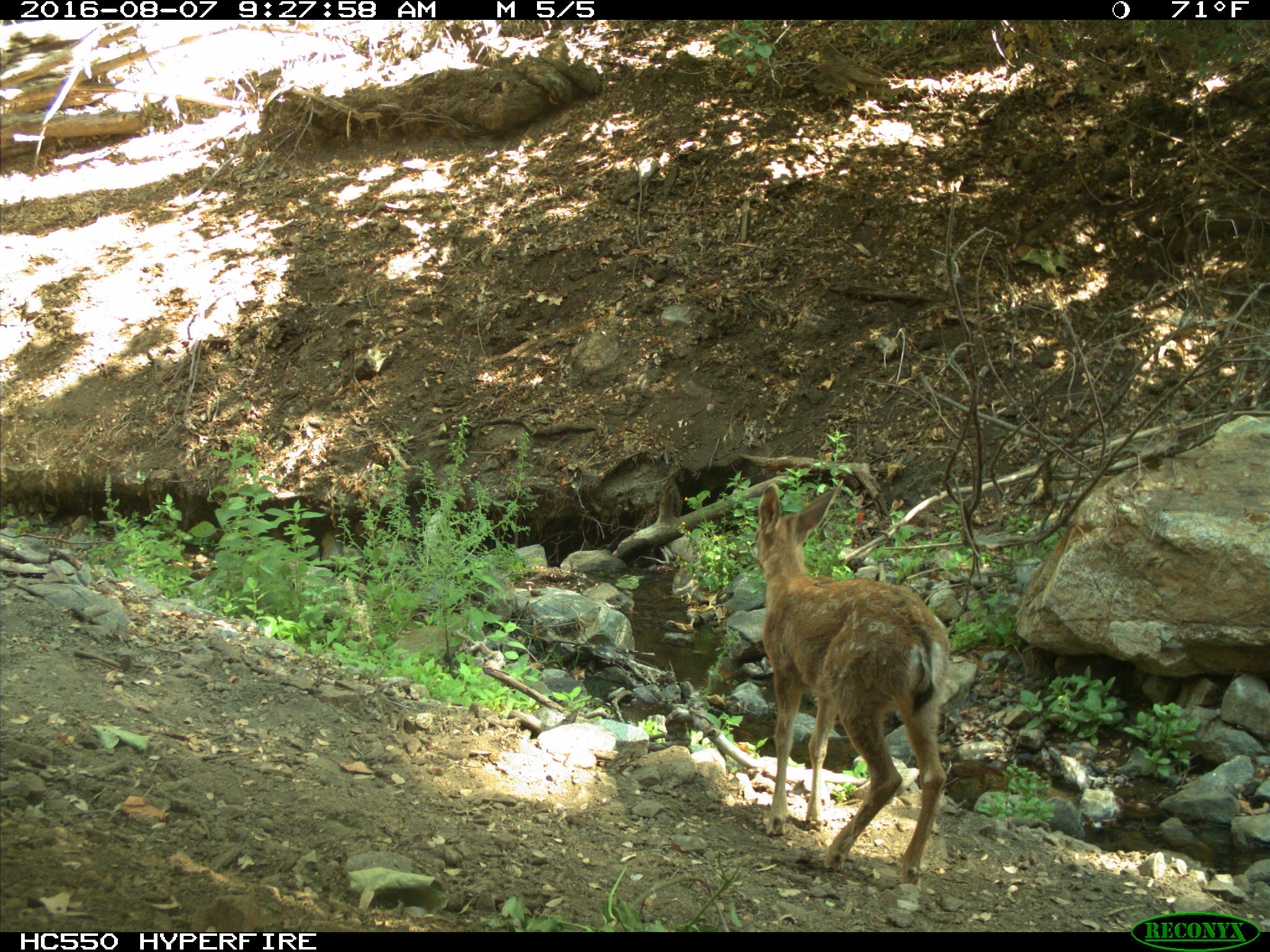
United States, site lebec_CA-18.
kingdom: Animalia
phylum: Chordata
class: Mammalia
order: Artiodactyla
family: Cervidae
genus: Odocoileus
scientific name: Odocoileus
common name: deer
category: unidentified deer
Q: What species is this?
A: Unidentified deer (deer) (Odocoileus).